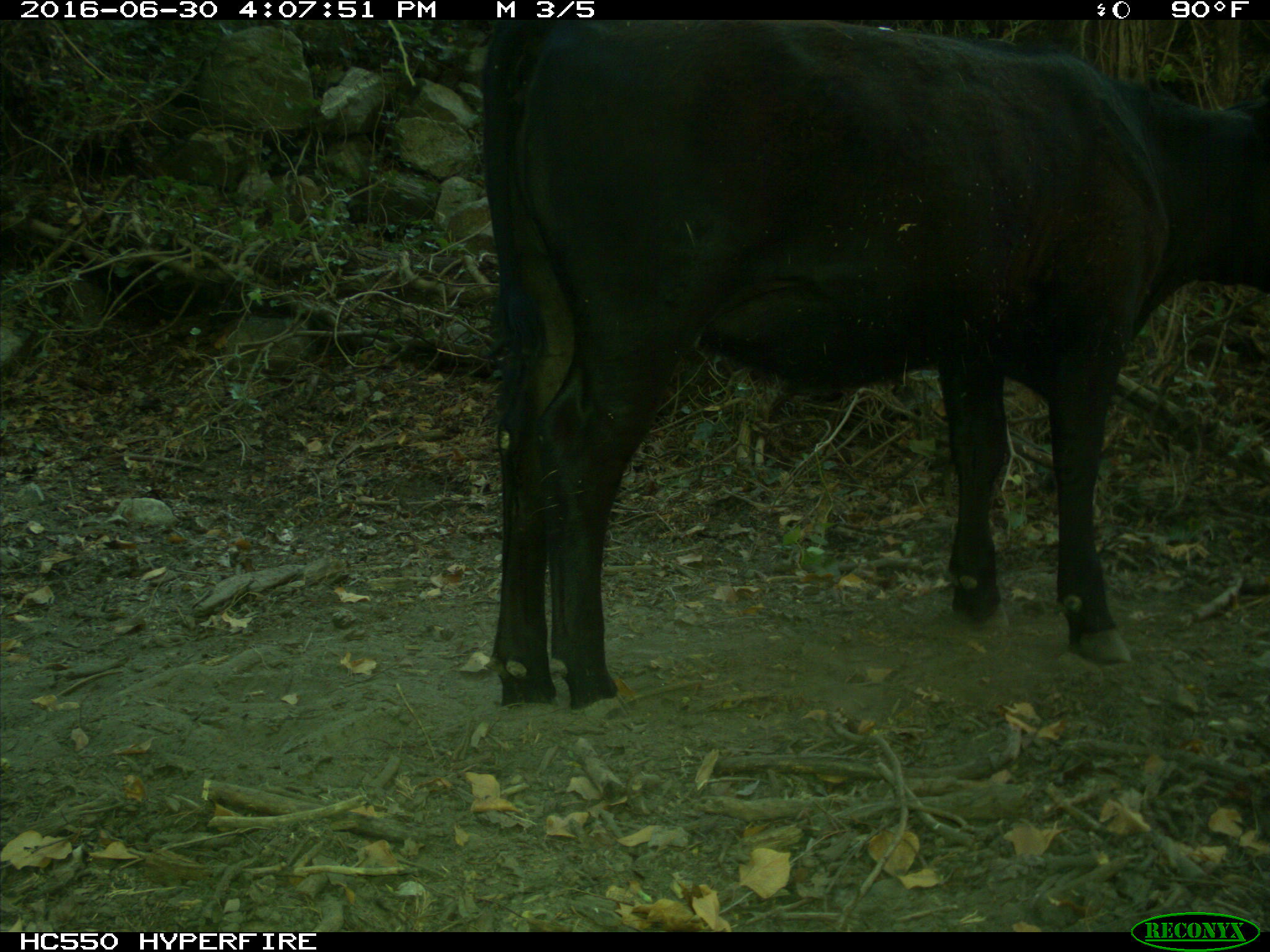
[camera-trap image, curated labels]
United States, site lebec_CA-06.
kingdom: Animalia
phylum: Chordata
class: Mammalia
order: Artiodactyla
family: Bovidae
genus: Bos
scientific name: Bos taurus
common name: domestic cow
Bos taurus (domestic cow).